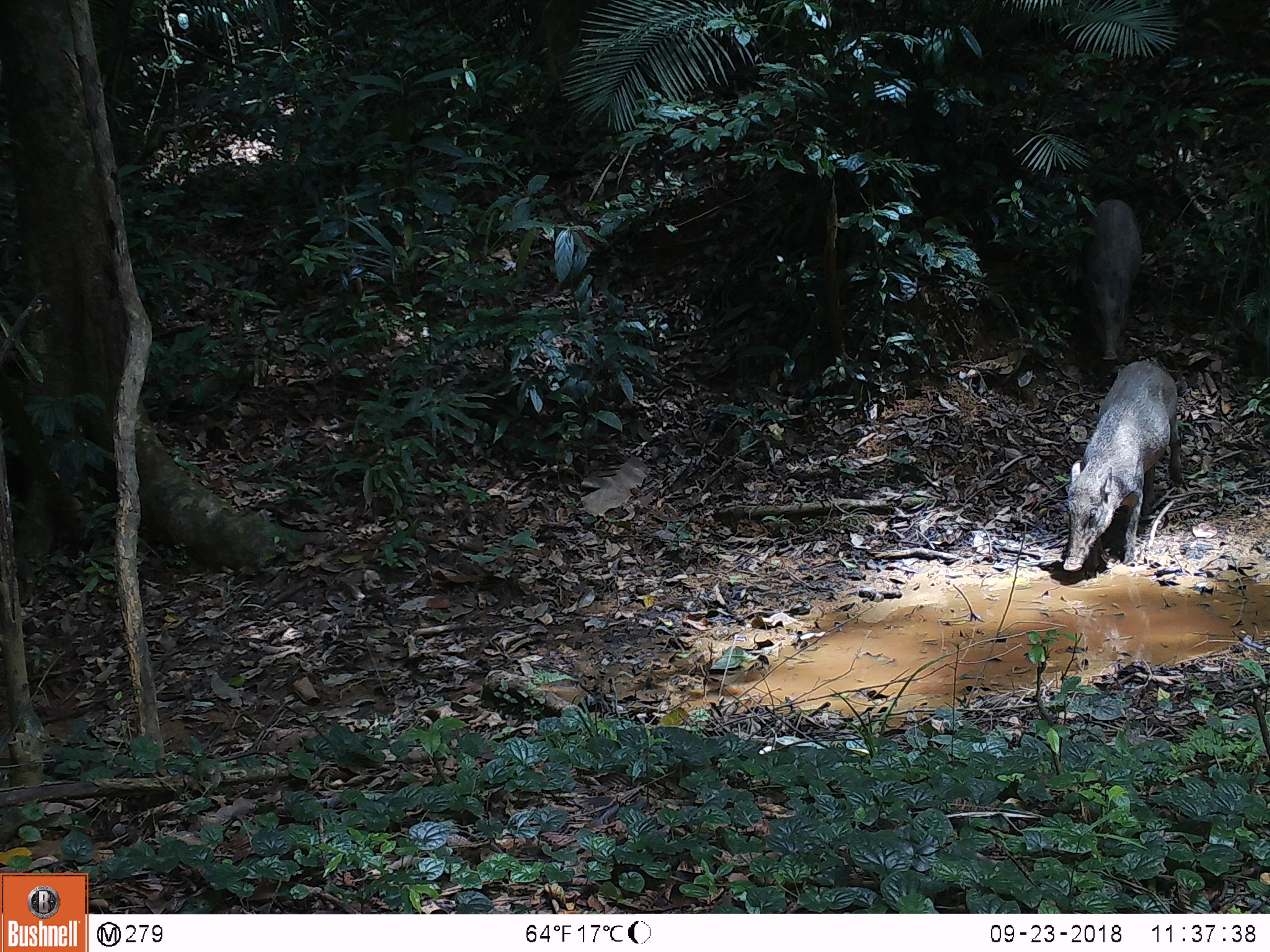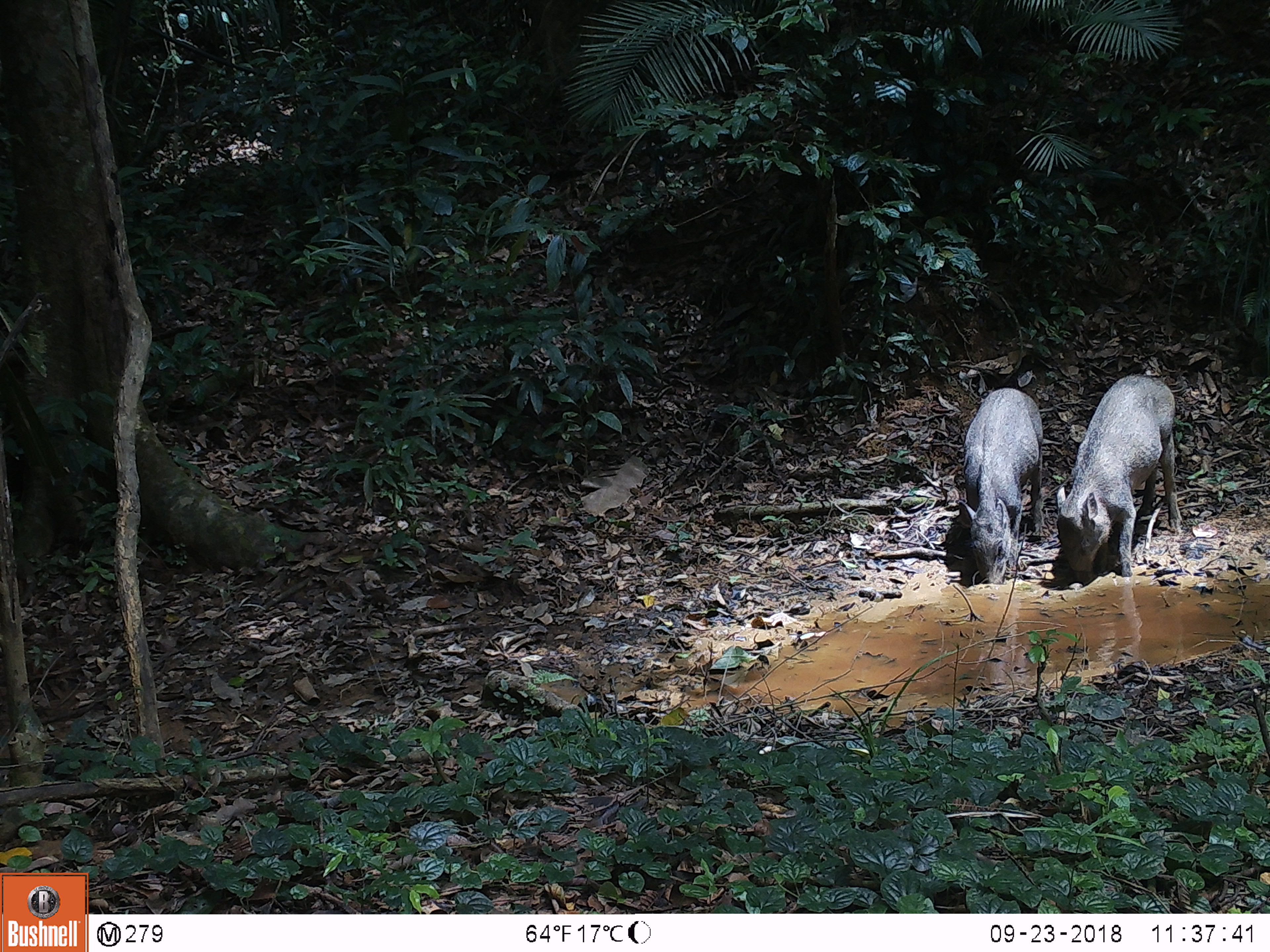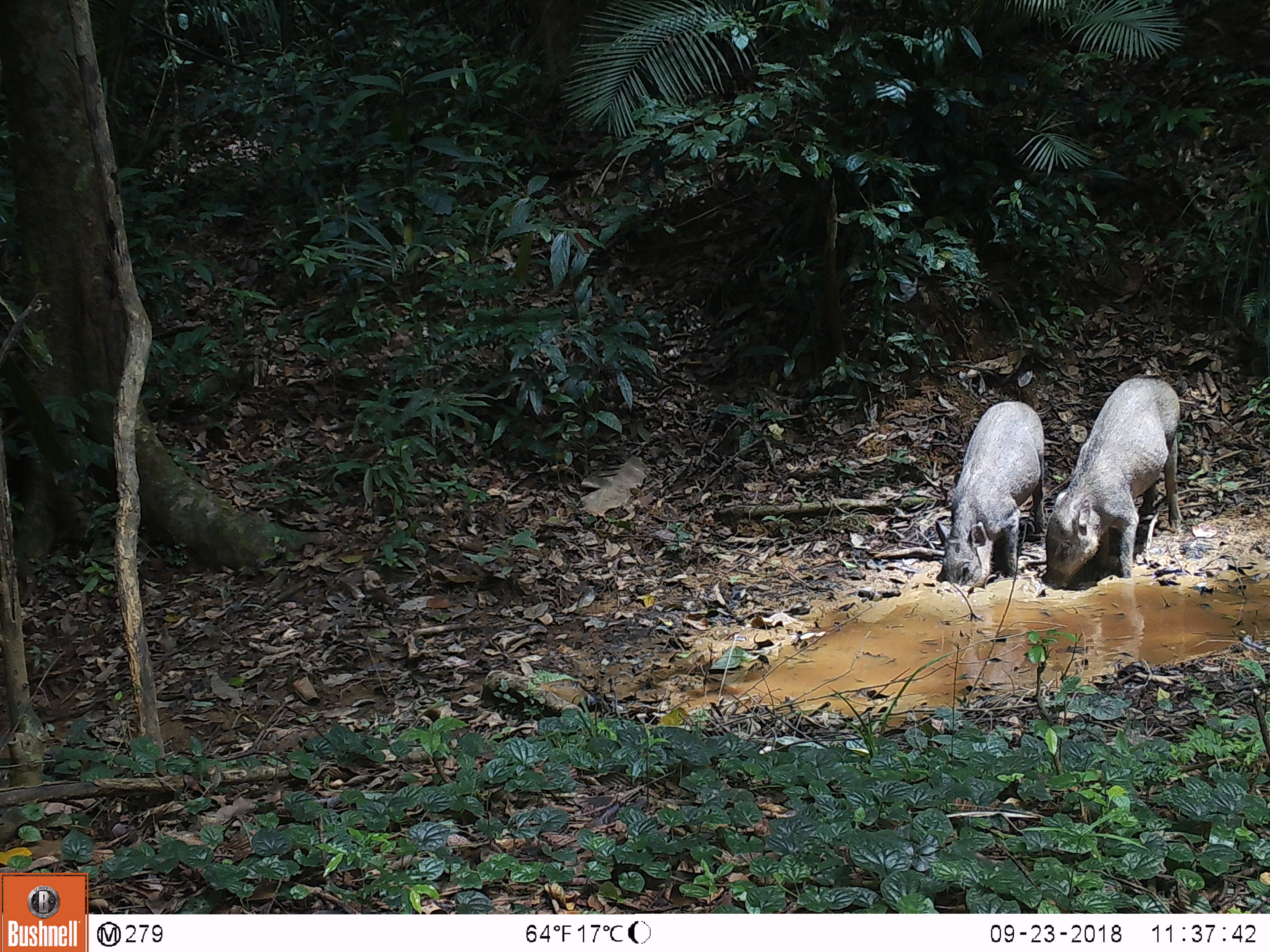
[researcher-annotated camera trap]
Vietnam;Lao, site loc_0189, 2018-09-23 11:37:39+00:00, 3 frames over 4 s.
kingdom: Animalia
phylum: Chordata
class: Mammalia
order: Artiodactyla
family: Suidae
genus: Sus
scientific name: Sus scrofa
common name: eurasian wild pig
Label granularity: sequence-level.